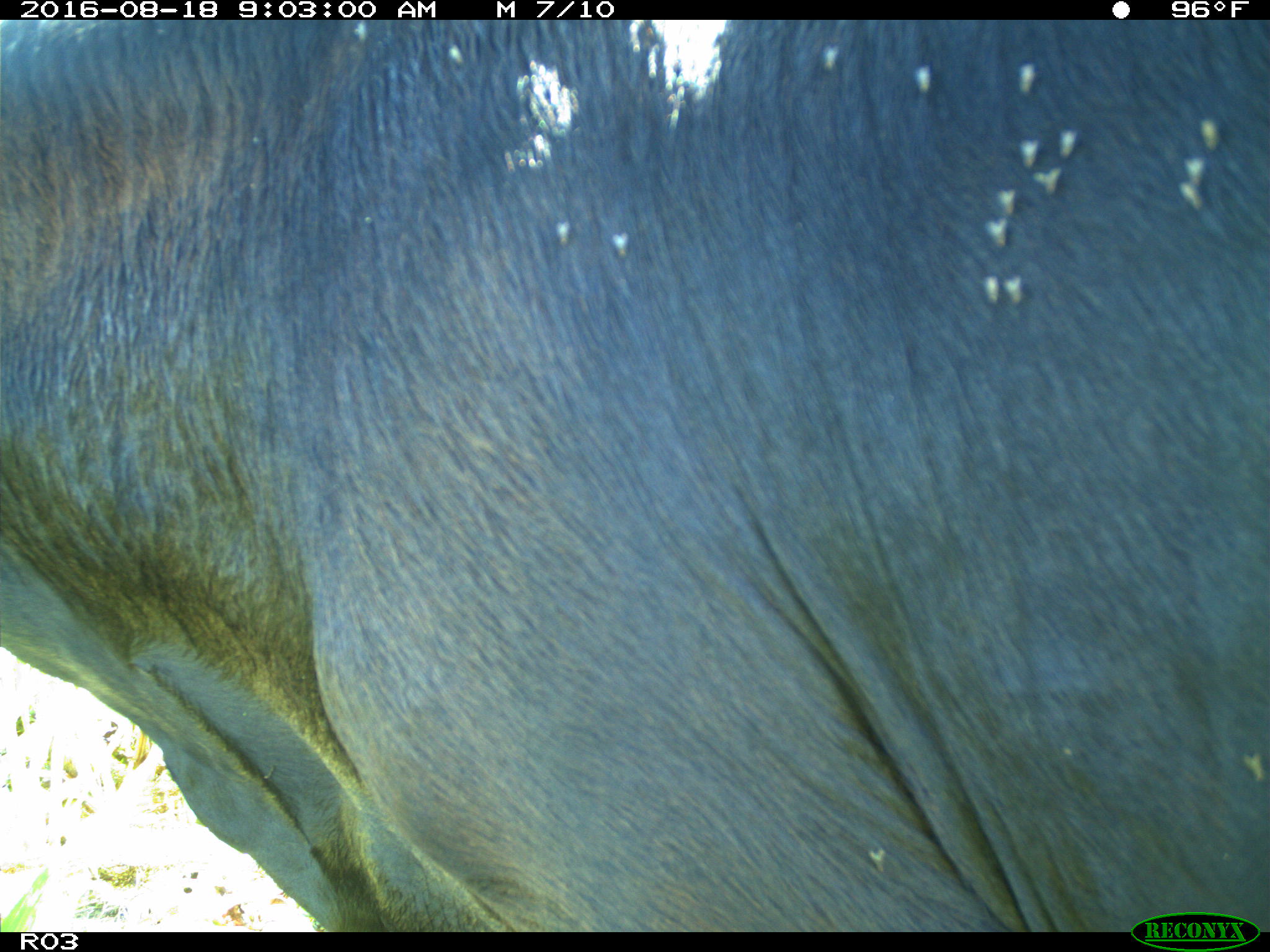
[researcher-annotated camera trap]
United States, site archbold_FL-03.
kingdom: Animalia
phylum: Chordata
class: Mammalia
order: Artiodactyla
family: Bovidae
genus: Bos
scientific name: Bos taurus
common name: domestic cow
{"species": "Bos taurus (domestic cow)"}